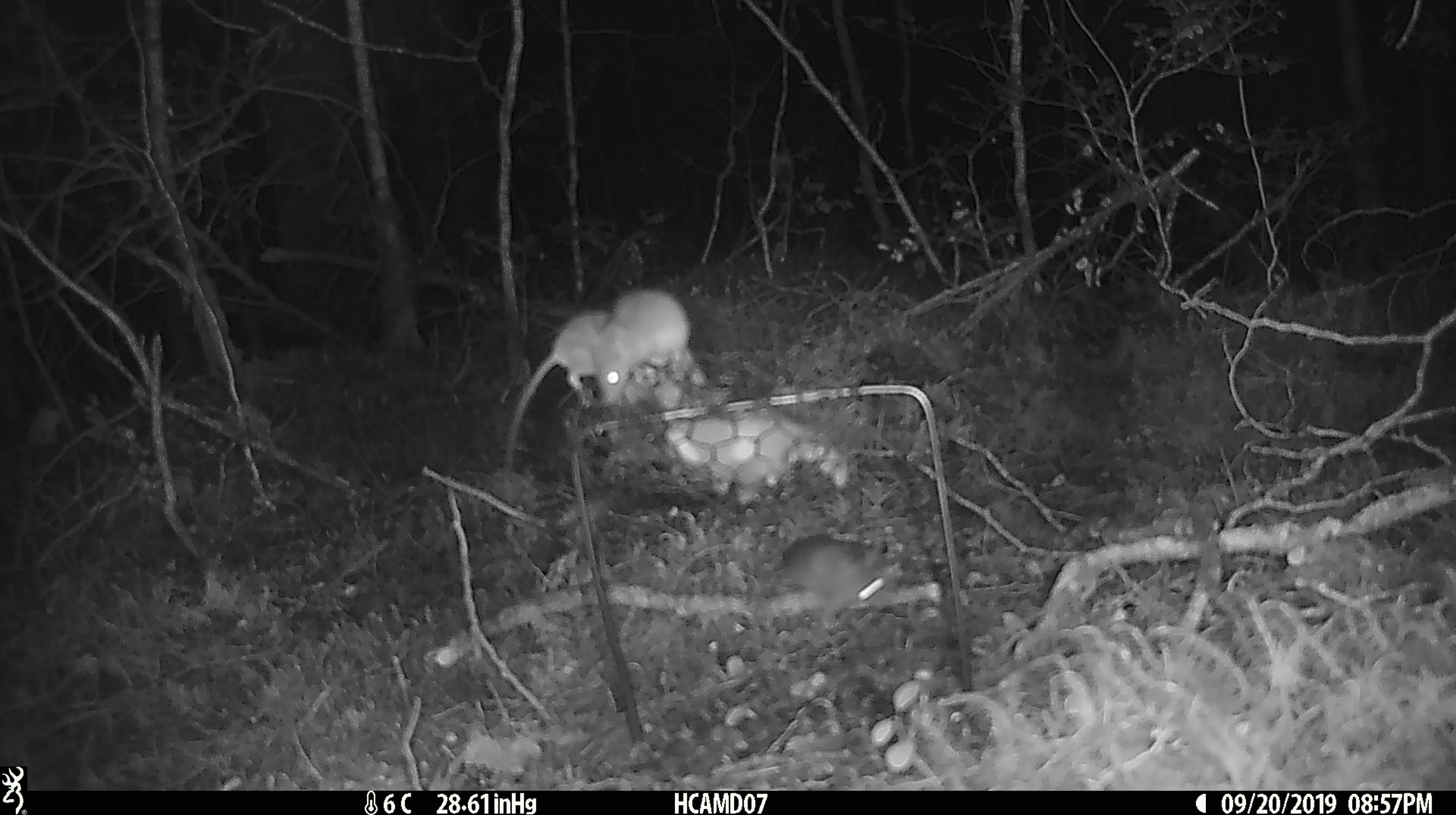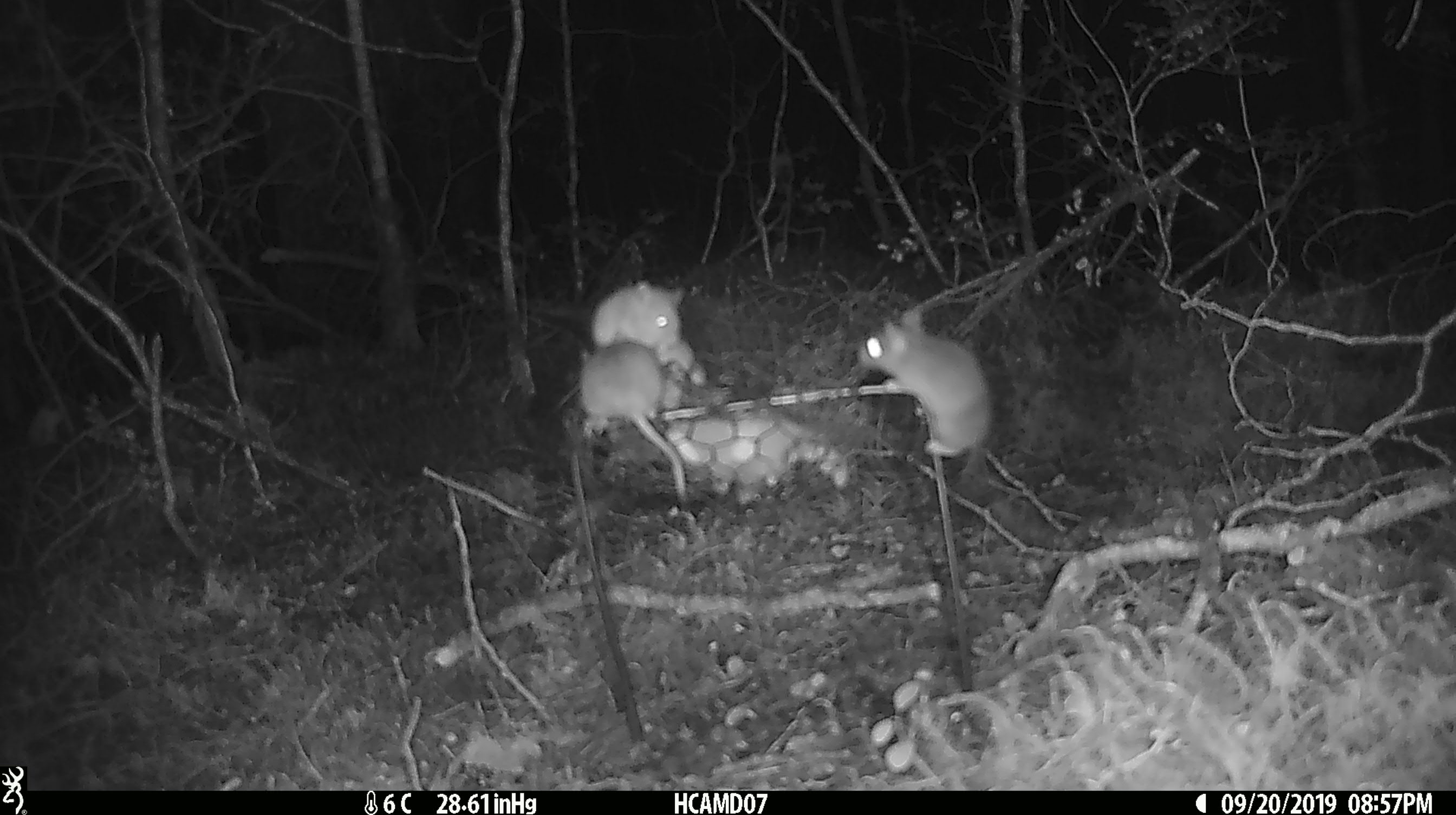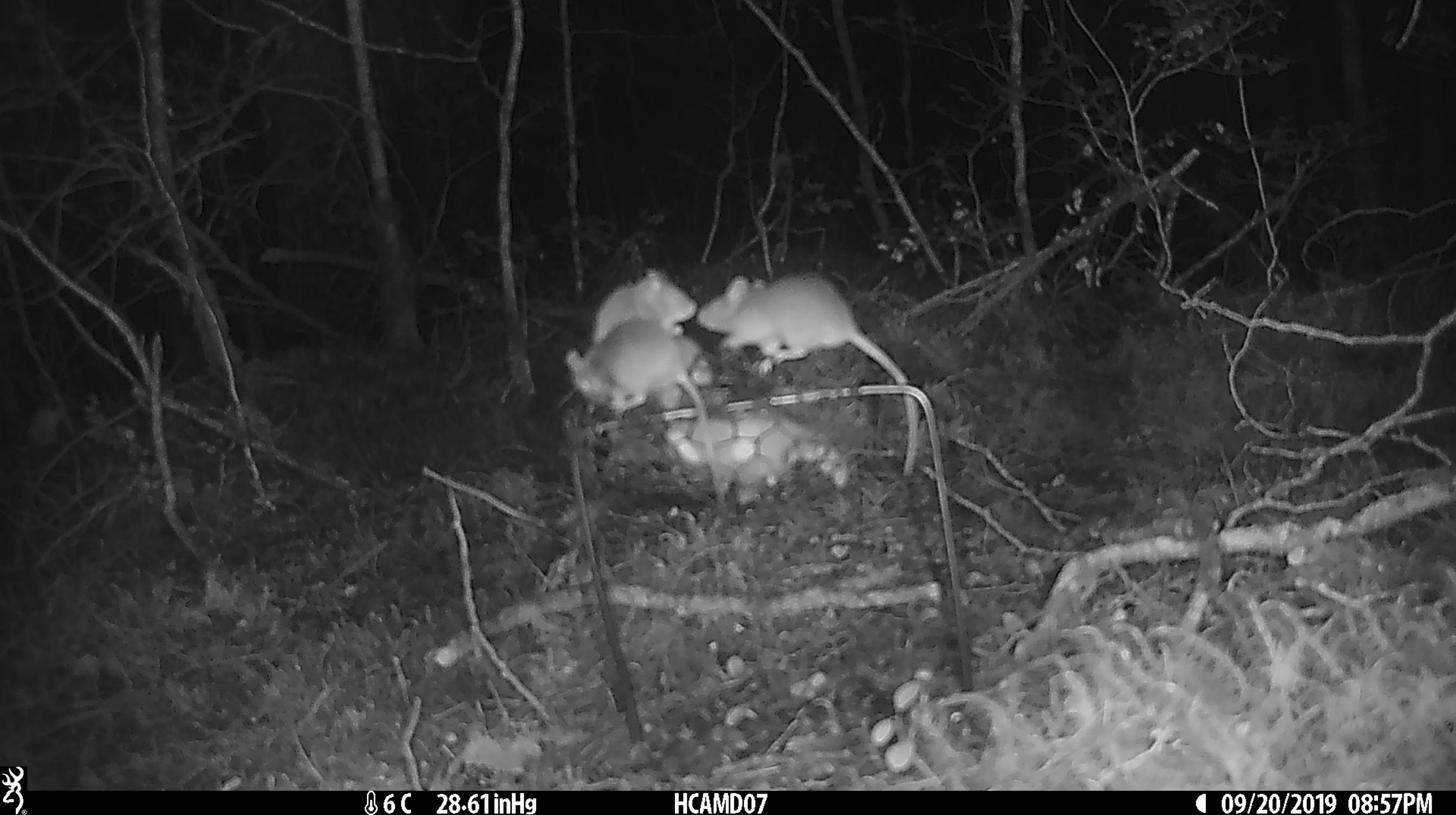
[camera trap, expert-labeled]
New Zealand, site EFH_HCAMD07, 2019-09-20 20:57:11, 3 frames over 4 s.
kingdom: Animalia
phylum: Chordata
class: Mammalia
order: Rodentia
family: Muridae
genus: Mus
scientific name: Mus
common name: mouse